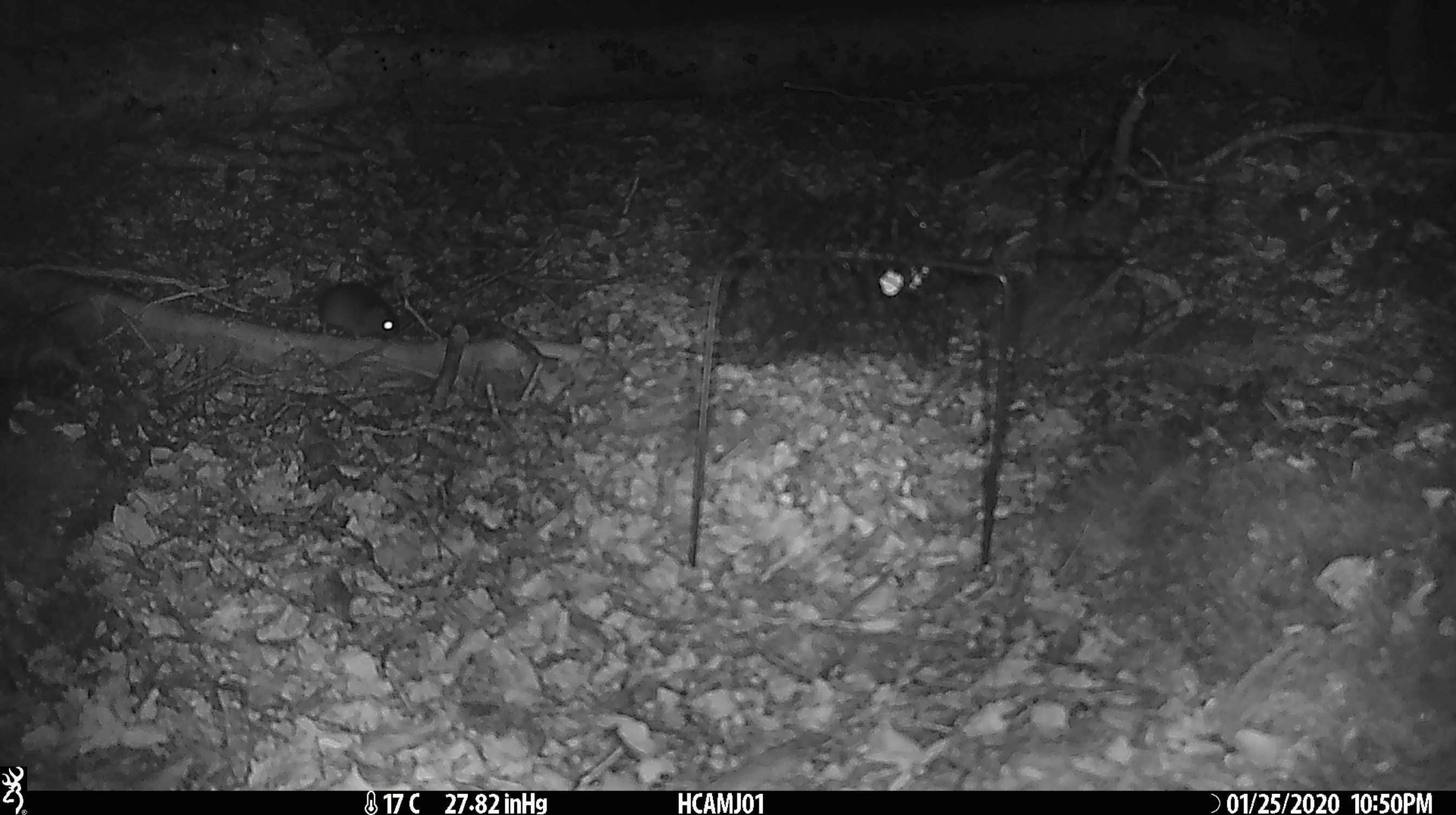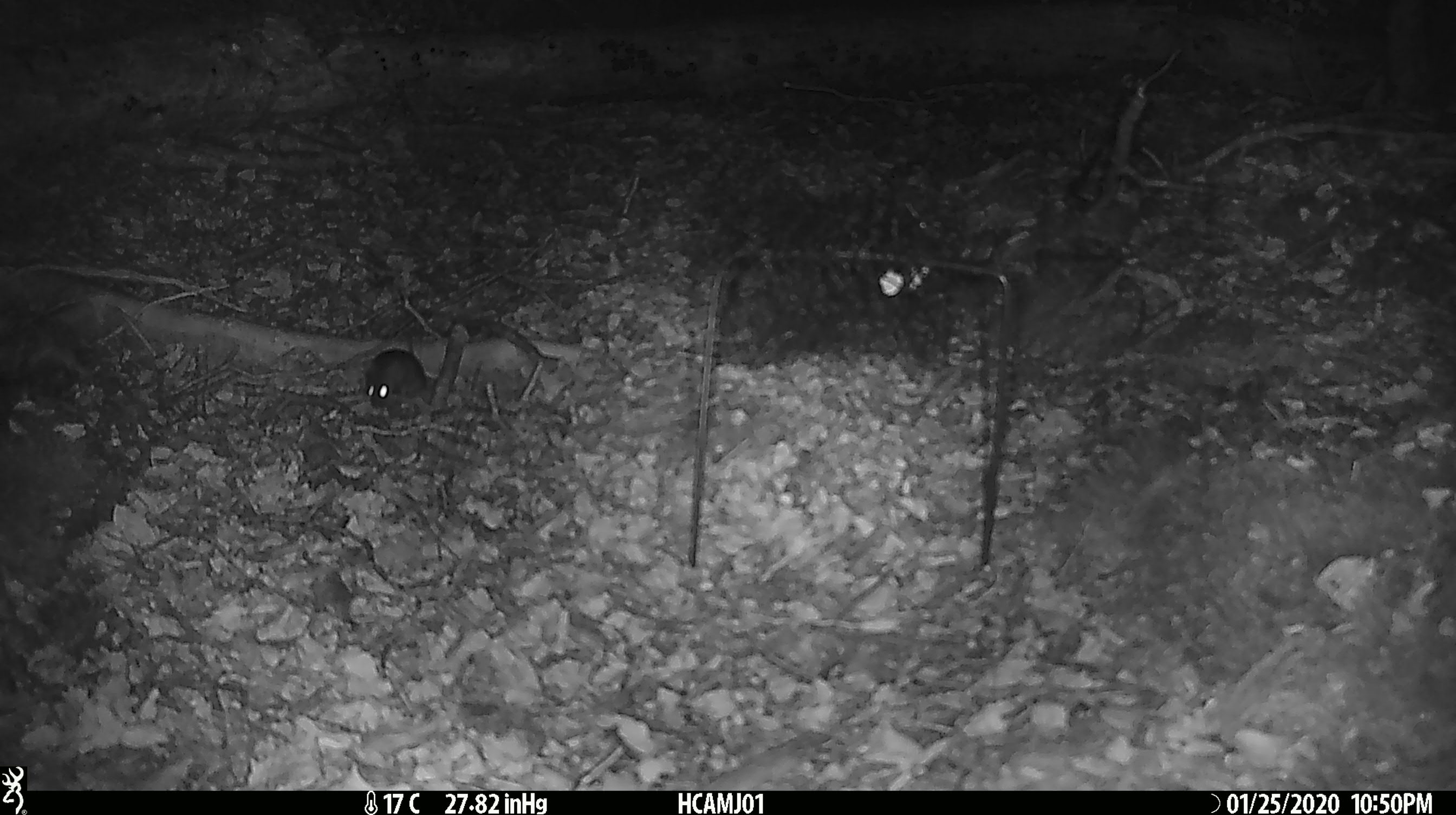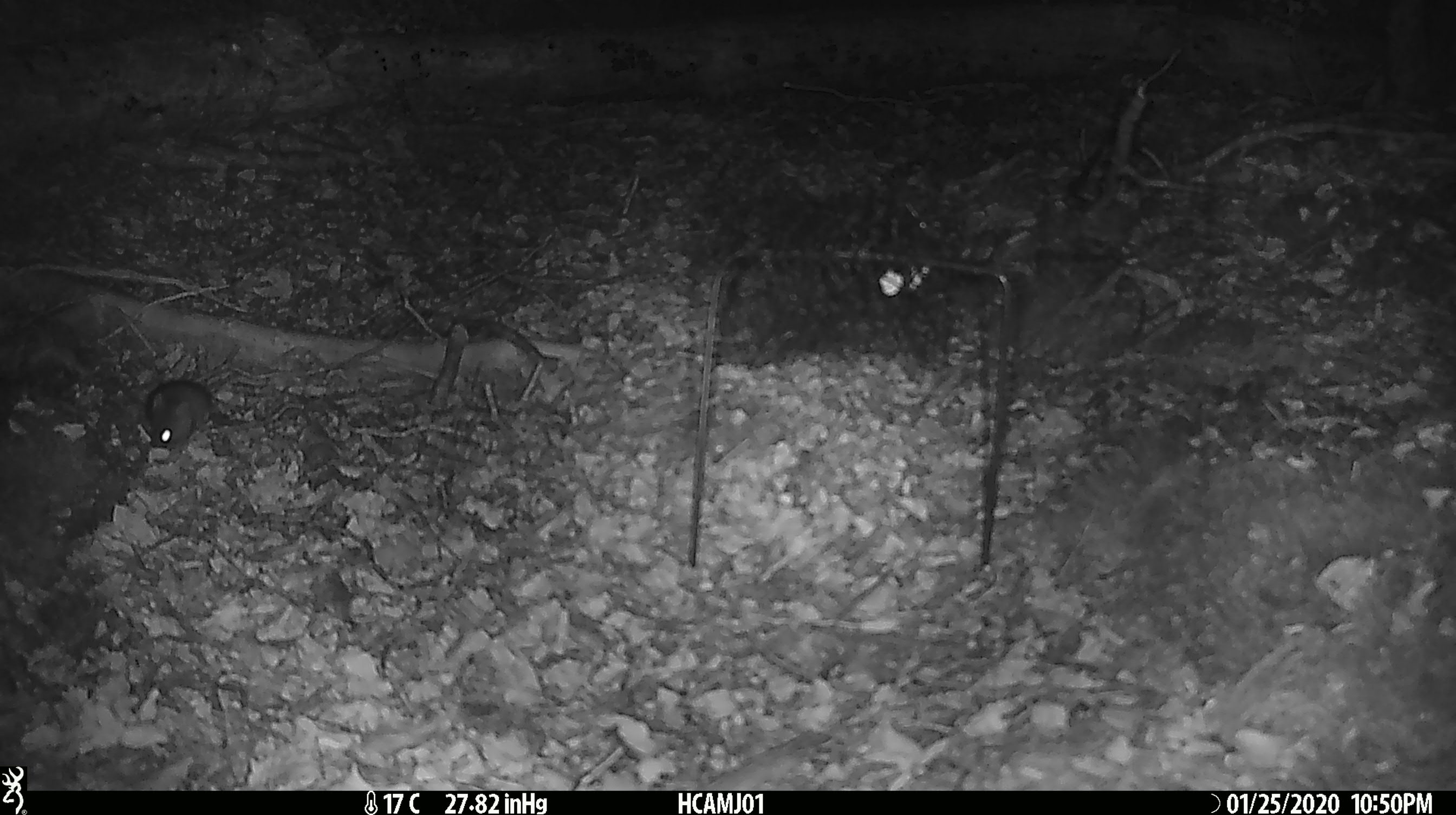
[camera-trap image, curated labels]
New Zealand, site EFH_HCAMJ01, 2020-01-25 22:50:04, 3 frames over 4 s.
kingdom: Animalia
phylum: Chordata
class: Mammalia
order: Rodentia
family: Muridae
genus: Mus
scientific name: Mus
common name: mouse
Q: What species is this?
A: Mouse (Mus).